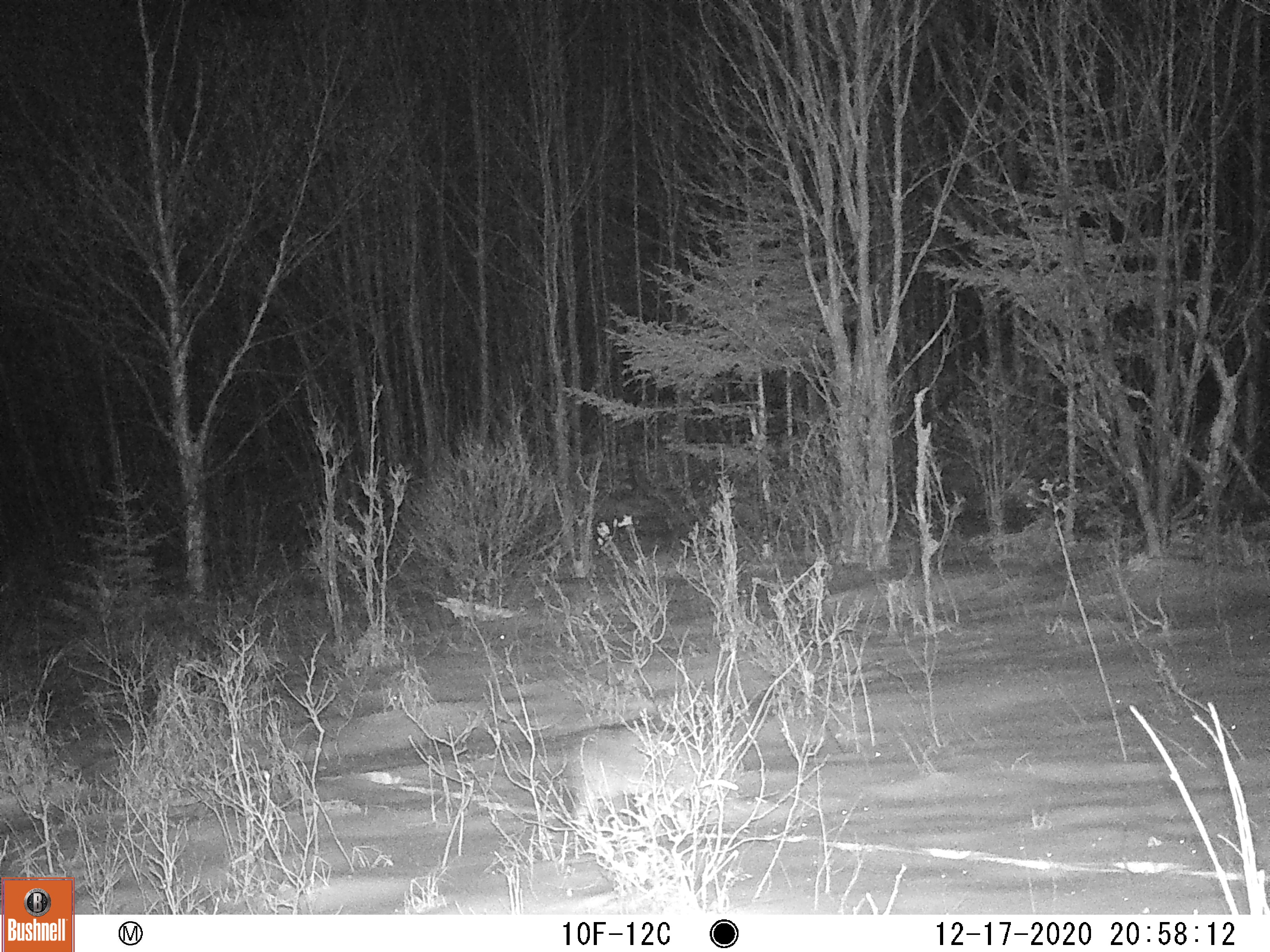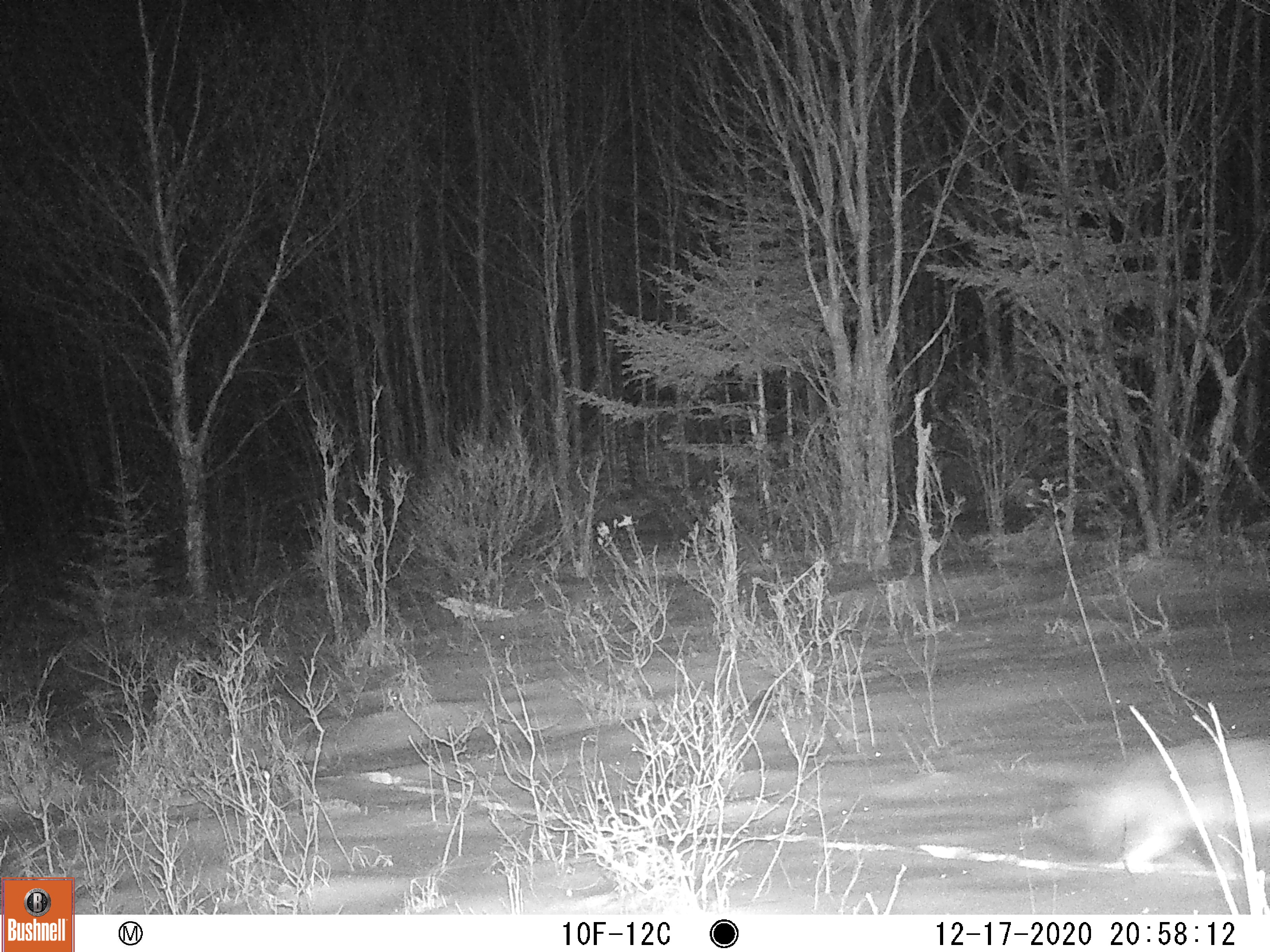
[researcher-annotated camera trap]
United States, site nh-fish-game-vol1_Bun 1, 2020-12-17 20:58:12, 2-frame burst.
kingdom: Animalia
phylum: Chordata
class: Mammalia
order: Carnivora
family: Canidae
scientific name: Canidae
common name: canid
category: canid sp.